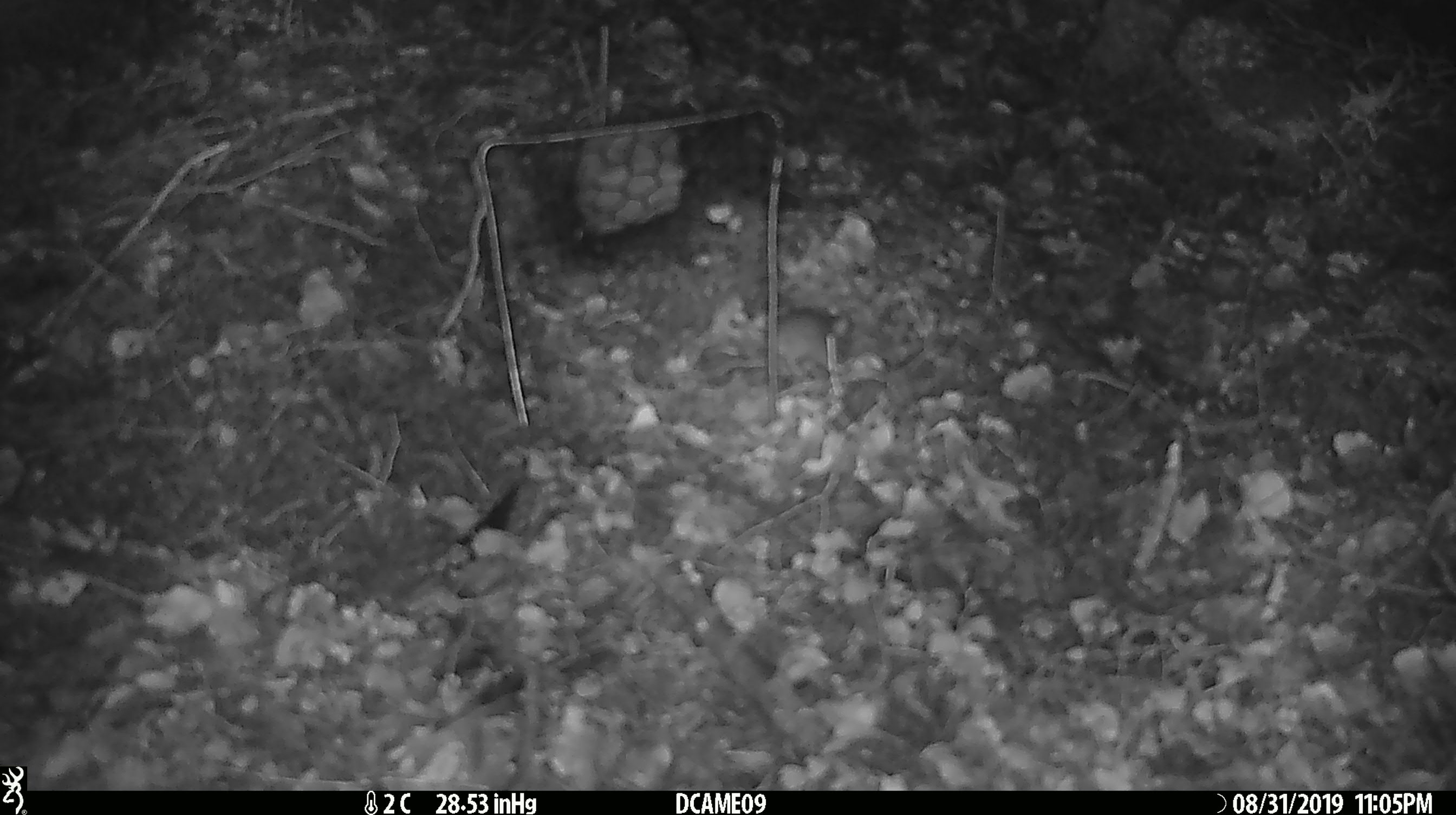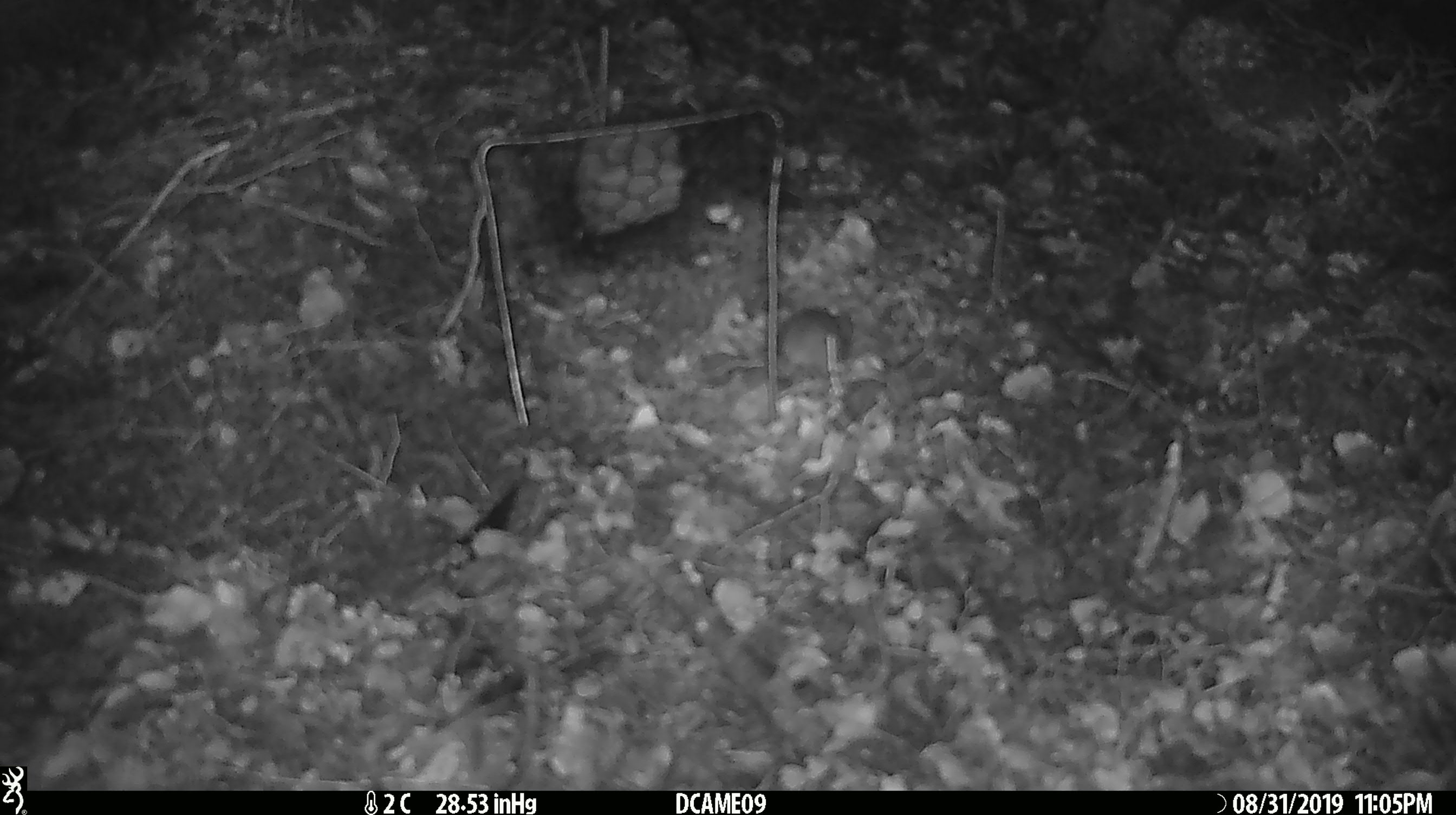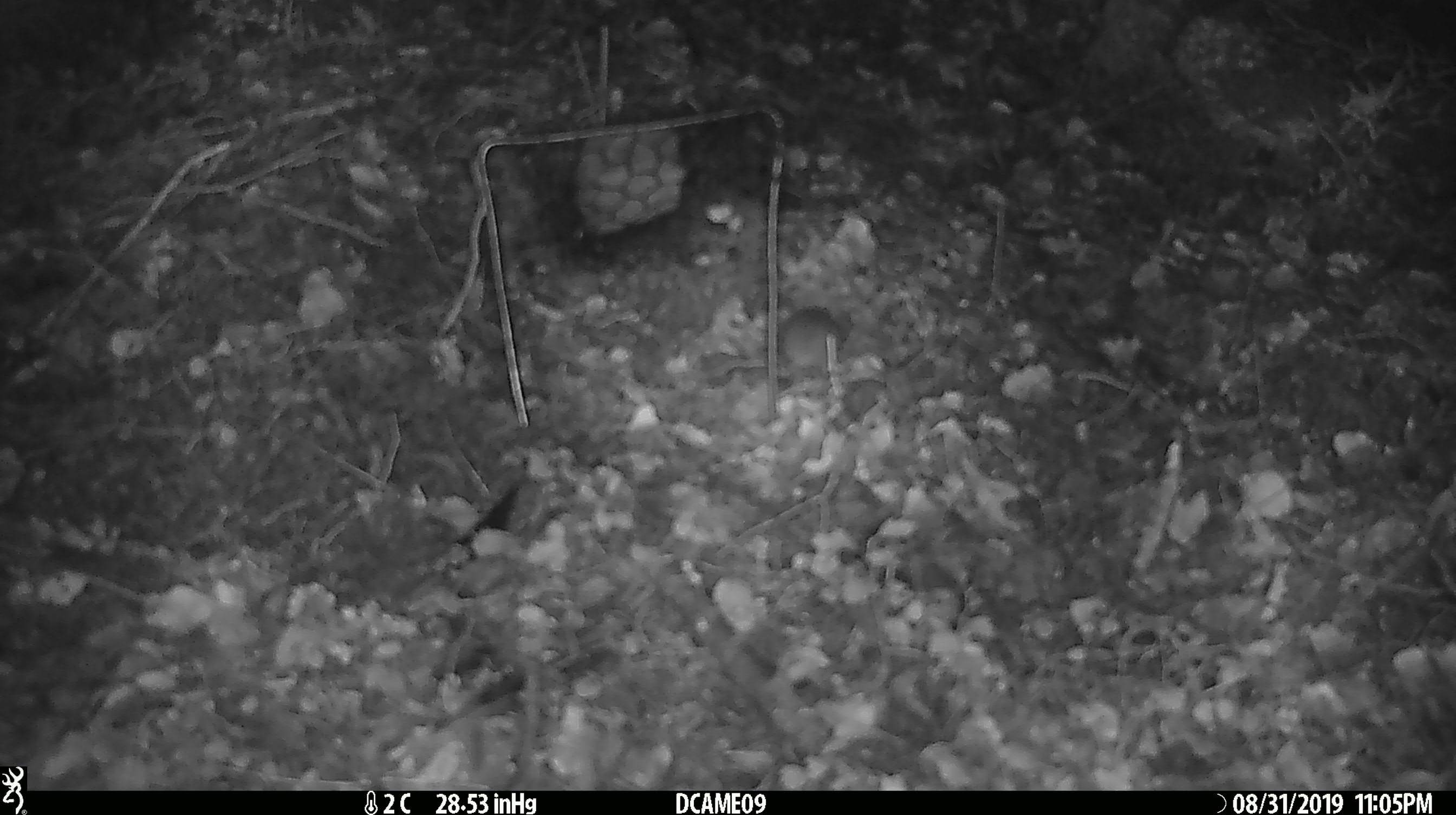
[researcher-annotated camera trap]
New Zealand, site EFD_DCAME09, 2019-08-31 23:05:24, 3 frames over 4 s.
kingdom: Animalia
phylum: Chordata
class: Mammalia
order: Rodentia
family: Muridae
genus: Mus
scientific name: Mus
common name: mouse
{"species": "mouse (Mus)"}